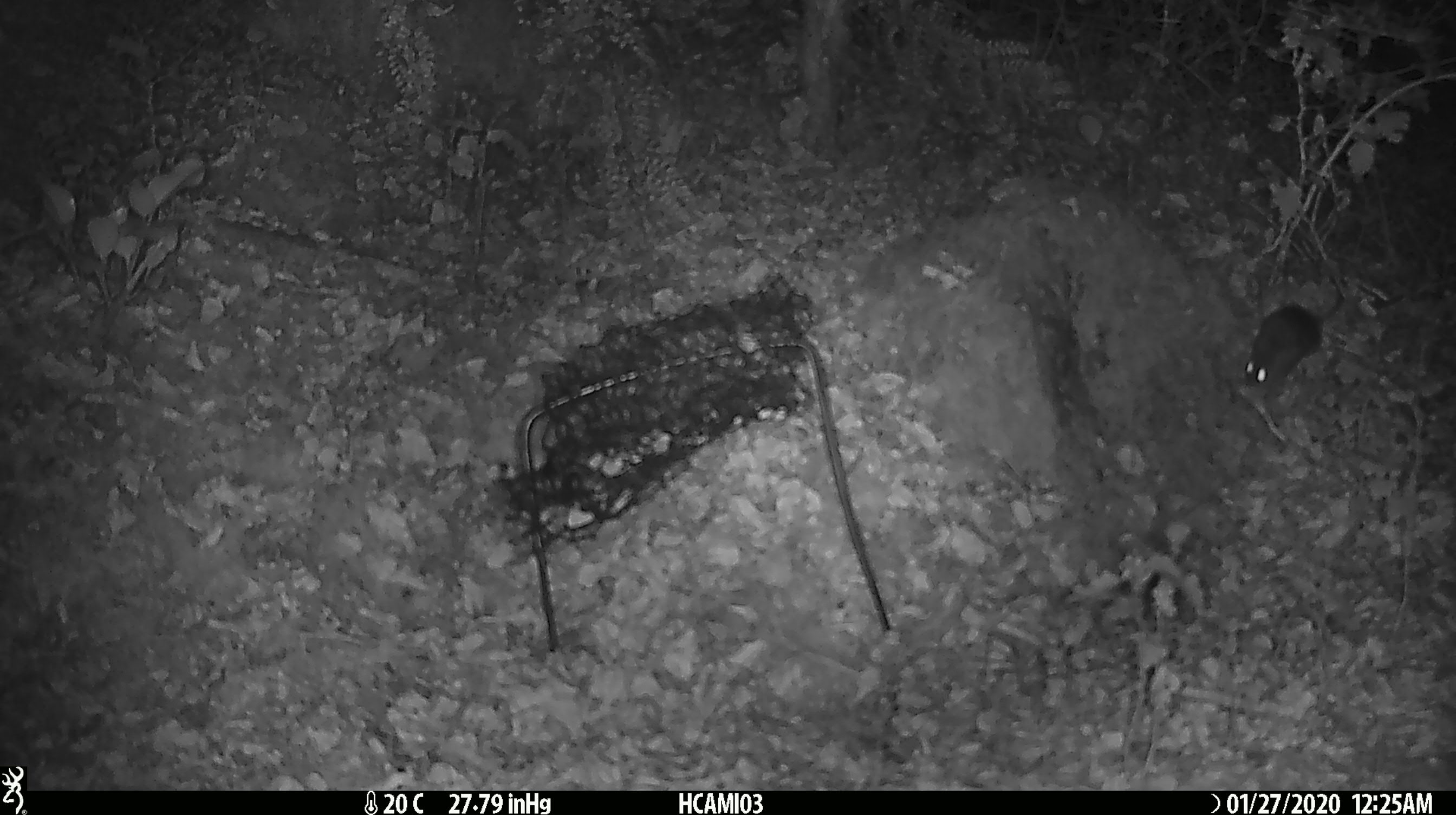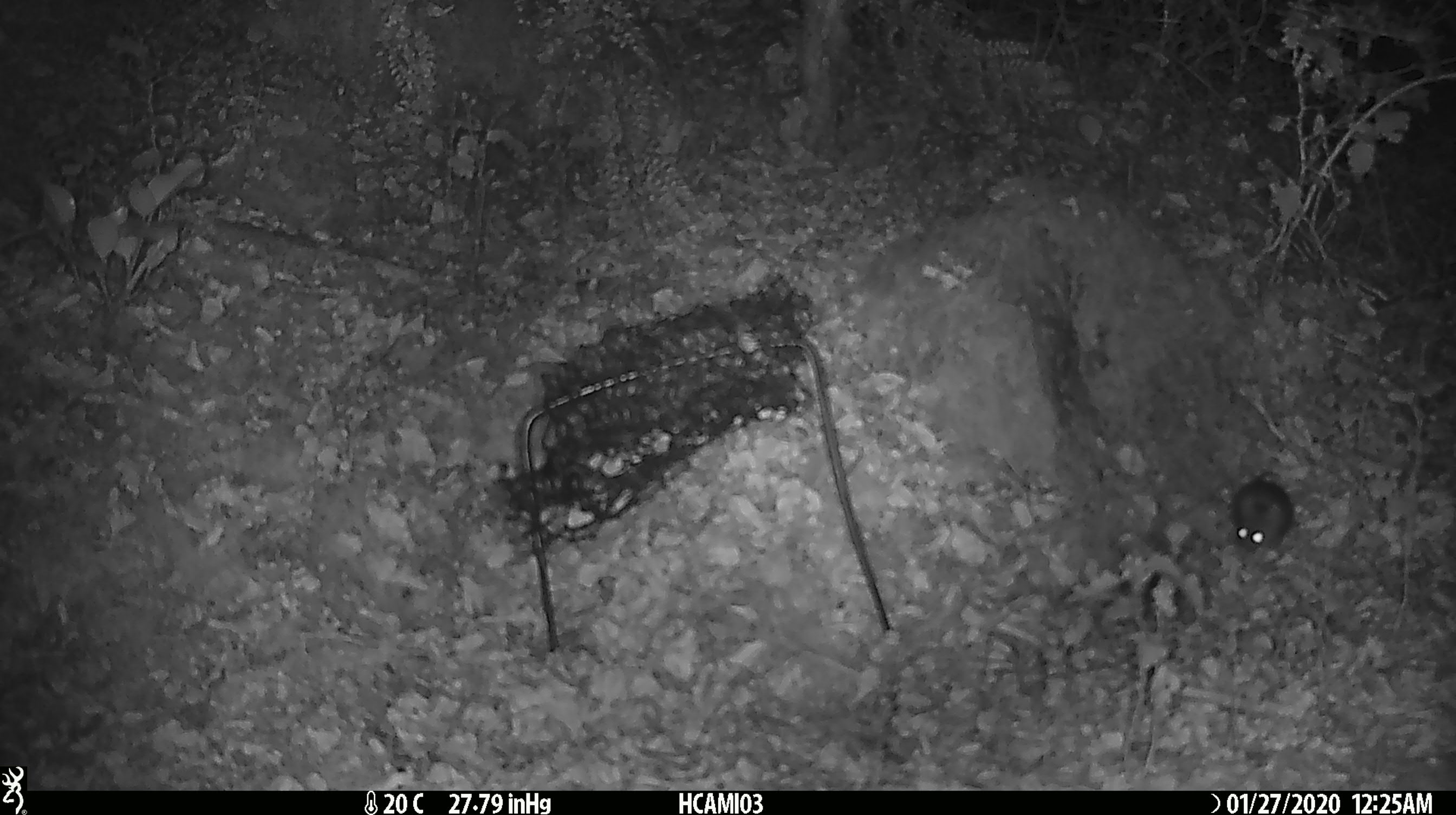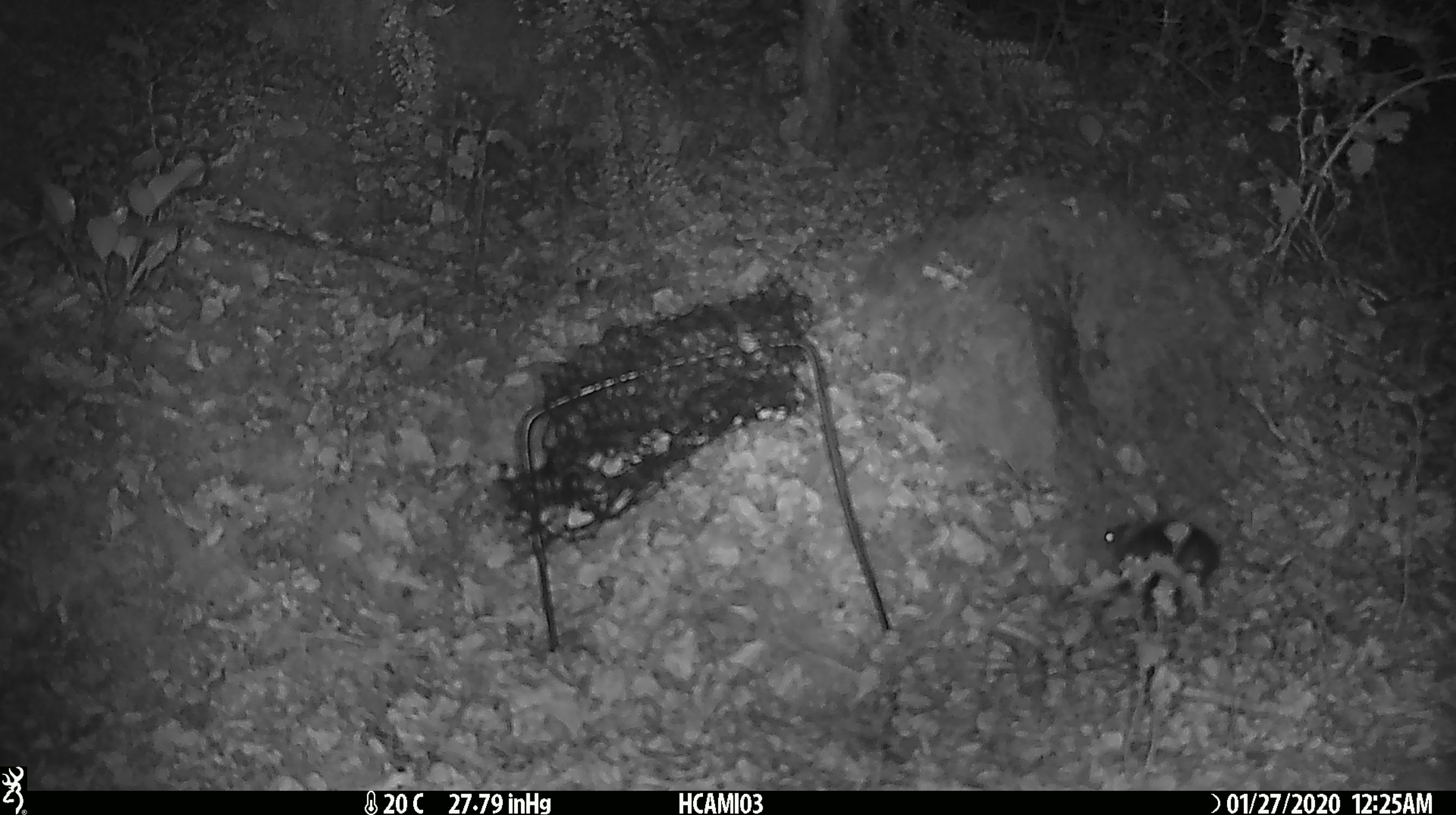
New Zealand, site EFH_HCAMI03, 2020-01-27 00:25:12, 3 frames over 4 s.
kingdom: Animalia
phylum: Chordata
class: Mammalia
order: Rodentia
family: Muridae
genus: Mus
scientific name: Mus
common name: mouse